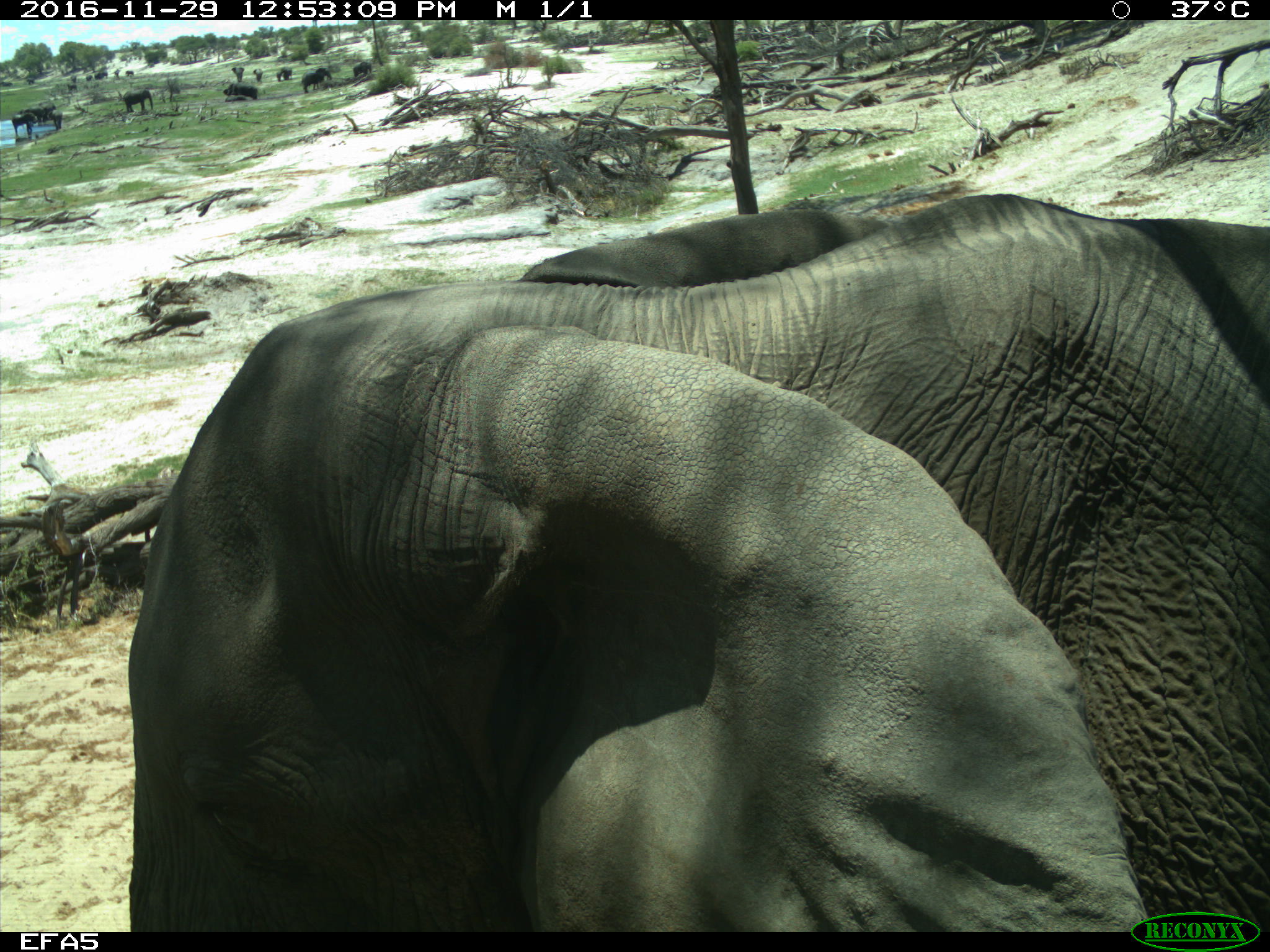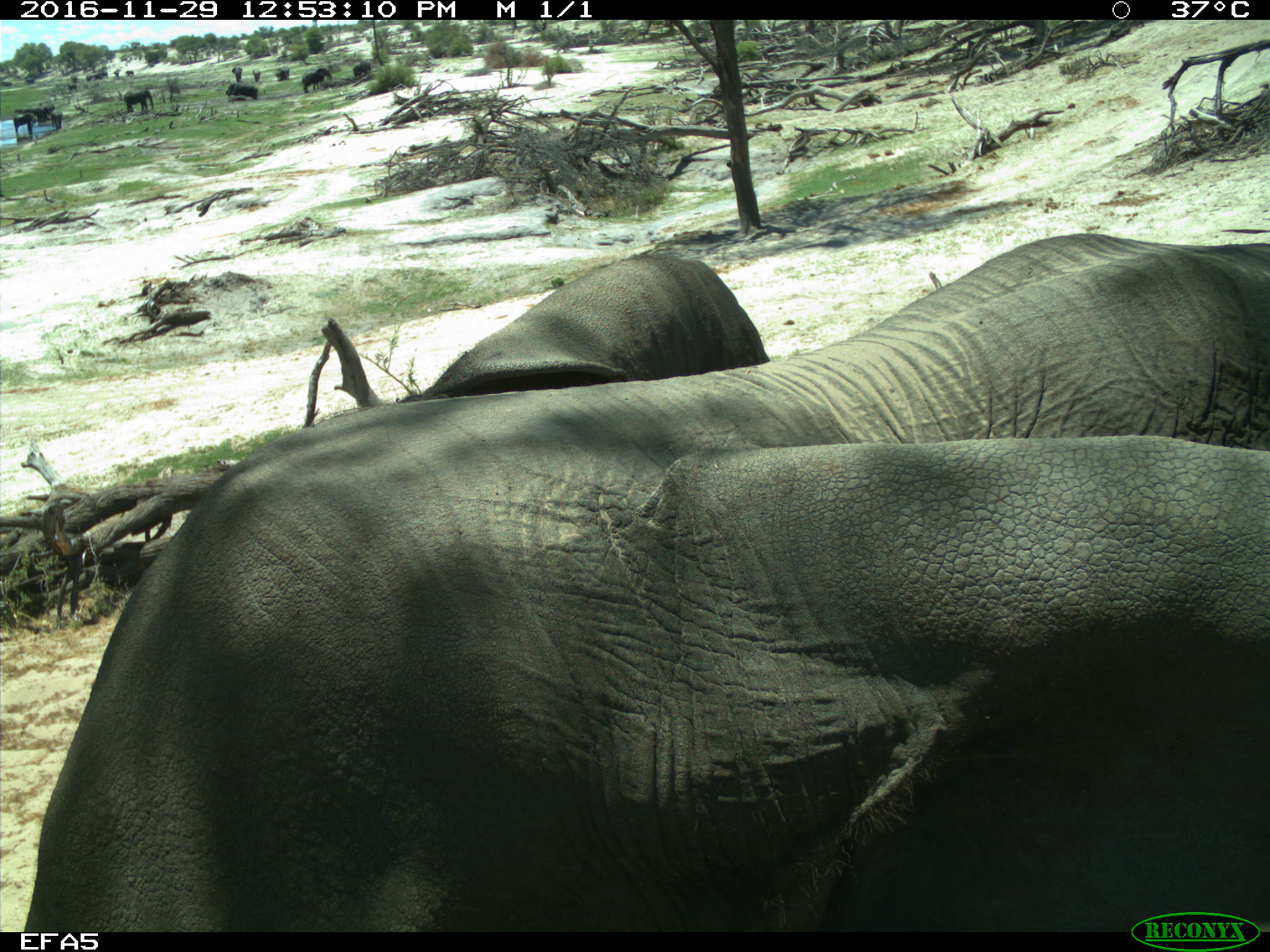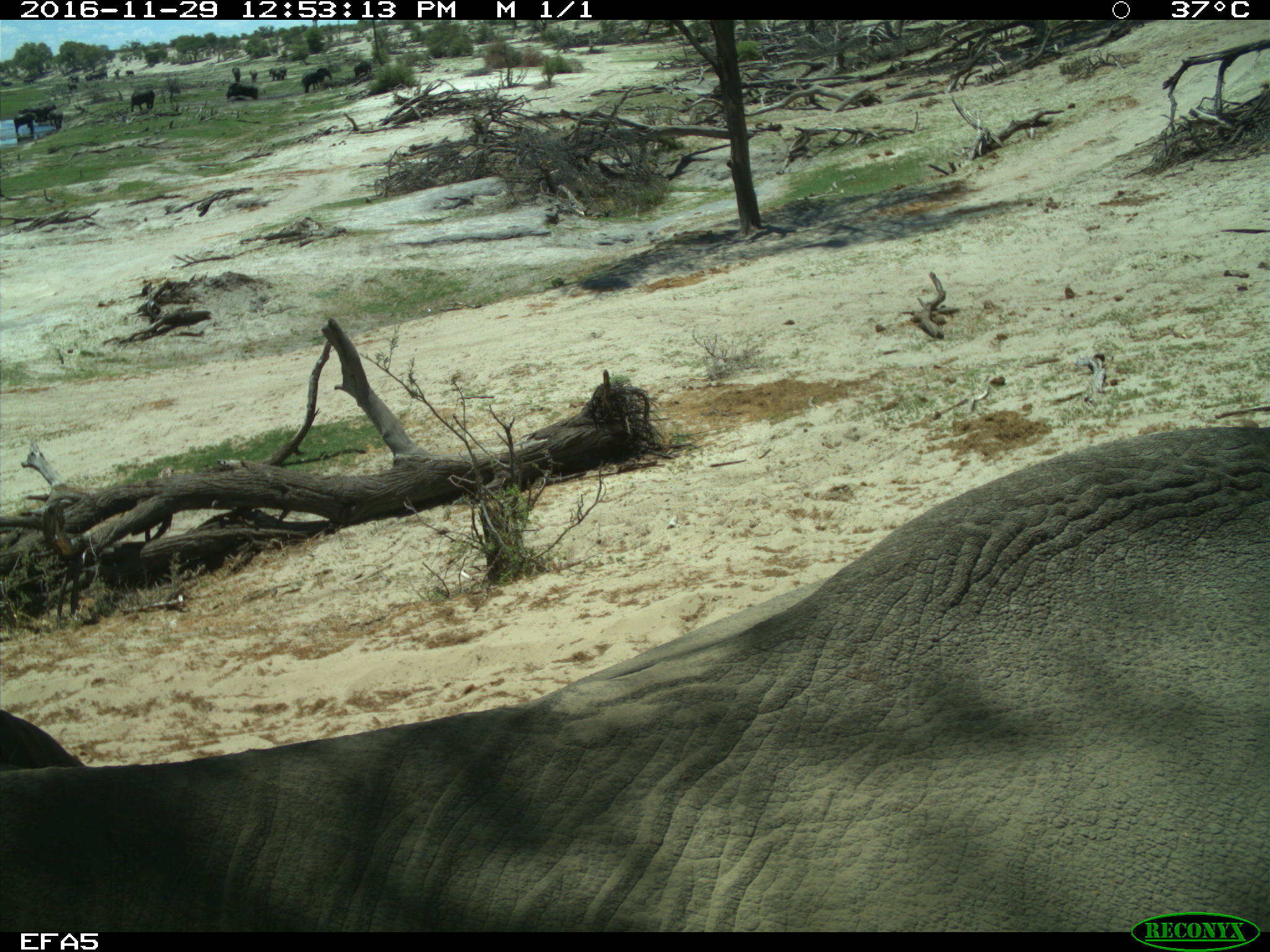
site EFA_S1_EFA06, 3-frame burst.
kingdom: Animalia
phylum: Chordata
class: Mammalia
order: Proboscidea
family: Elephantidae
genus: Loxodonta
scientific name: Loxodonta africana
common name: african bush elephant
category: elephant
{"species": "elephant (african bush elephant) (Loxodonta africana)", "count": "11-50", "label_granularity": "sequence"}